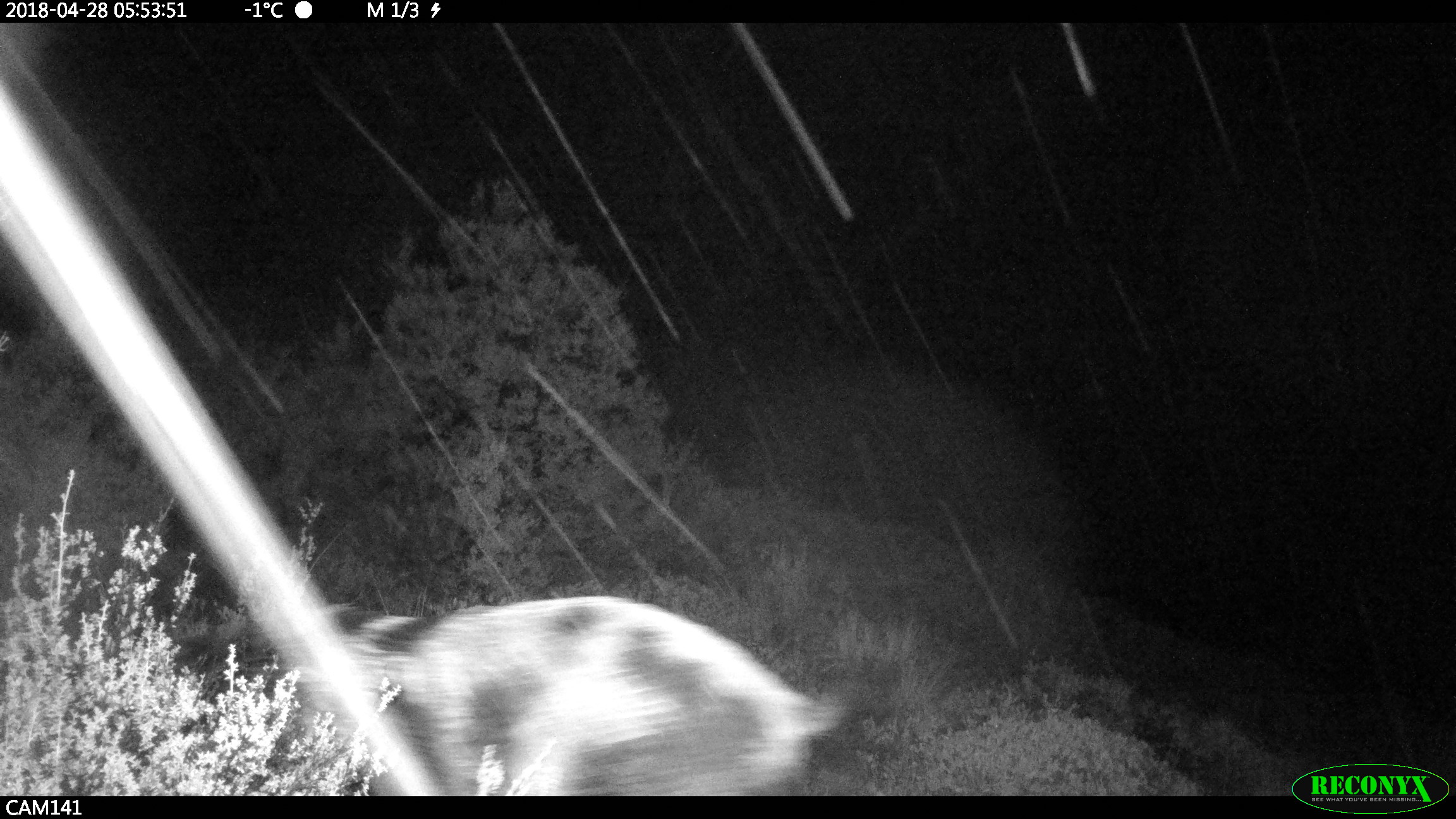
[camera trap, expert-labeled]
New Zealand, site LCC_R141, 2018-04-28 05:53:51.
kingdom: Animalia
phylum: Chordata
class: Mammalia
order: Artiodactyla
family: Suidae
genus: Sus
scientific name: Sus scrofa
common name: pig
Pig (Sus scrofa).